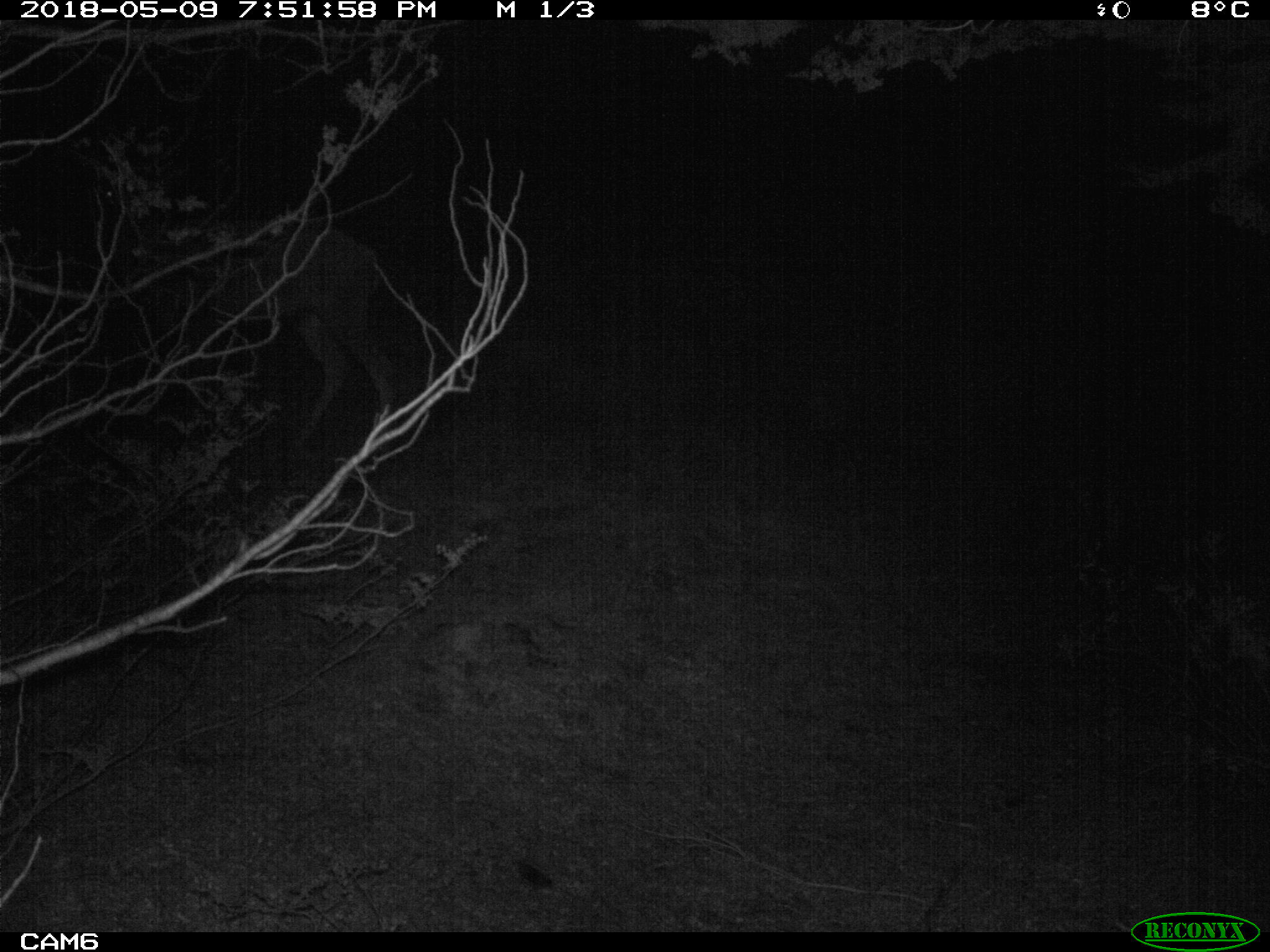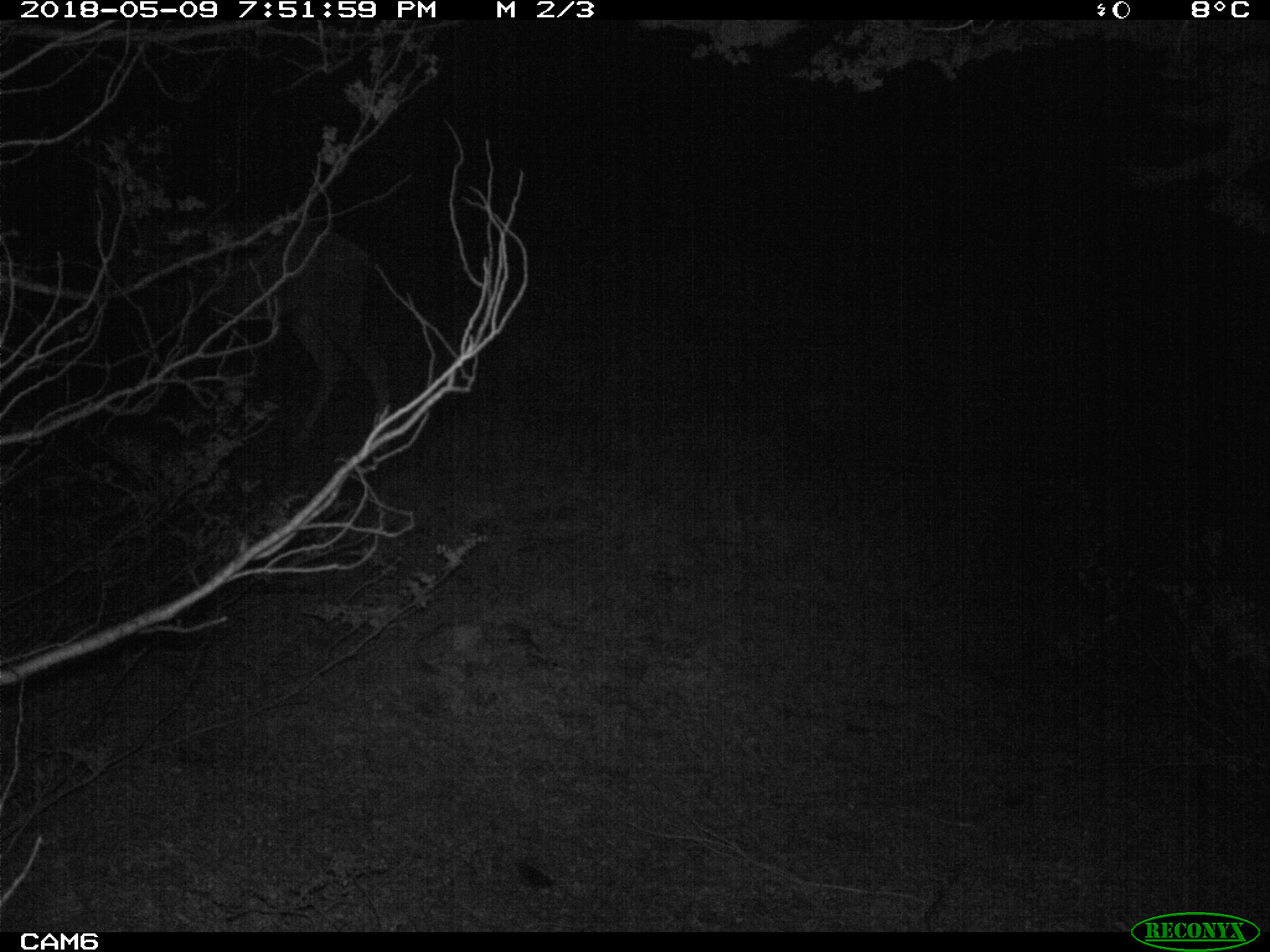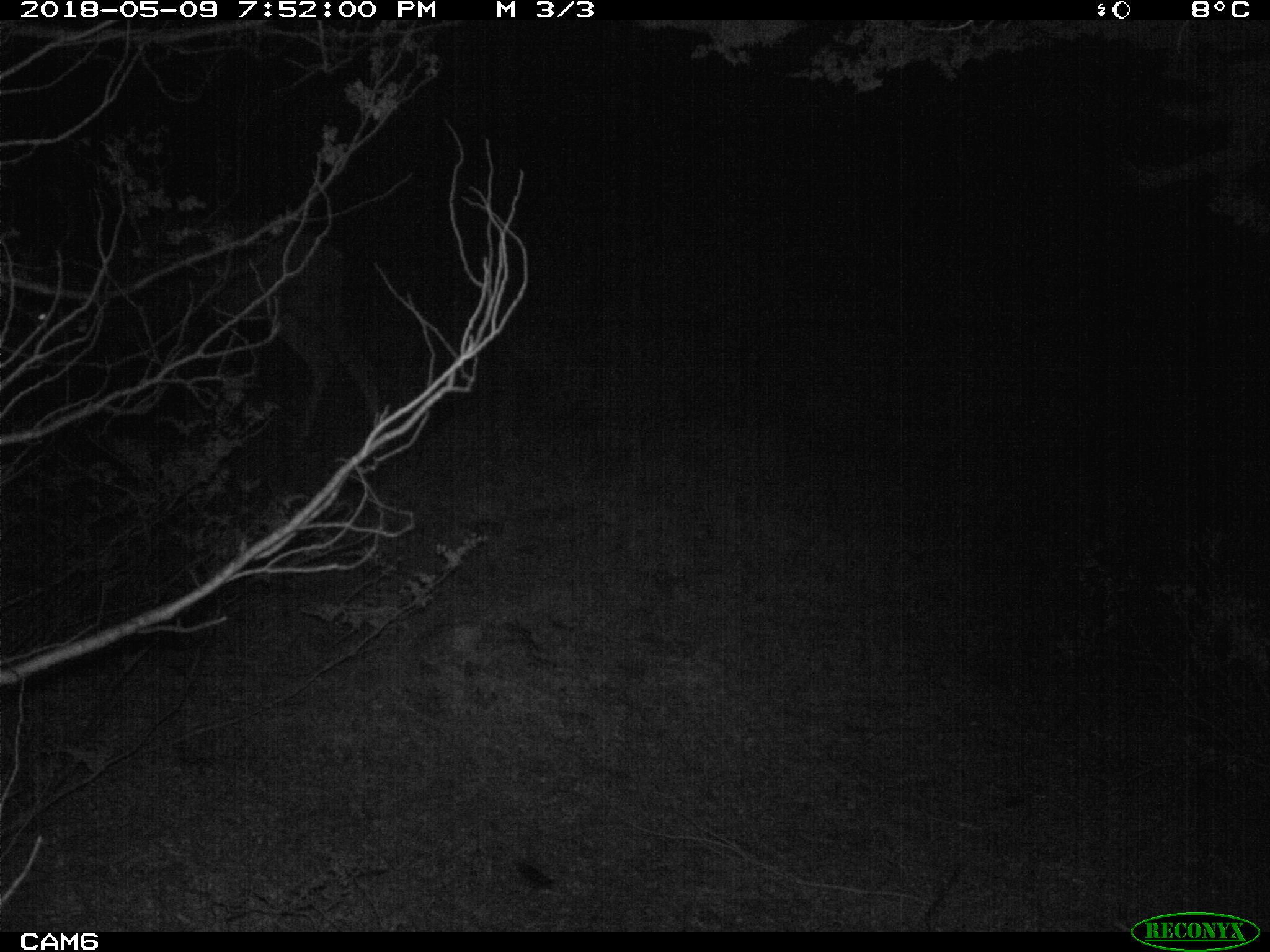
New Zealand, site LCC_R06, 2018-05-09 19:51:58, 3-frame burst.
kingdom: Animalia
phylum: Chordata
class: Mammalia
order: Artiodactyla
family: Cervidae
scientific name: Cervidae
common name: deer